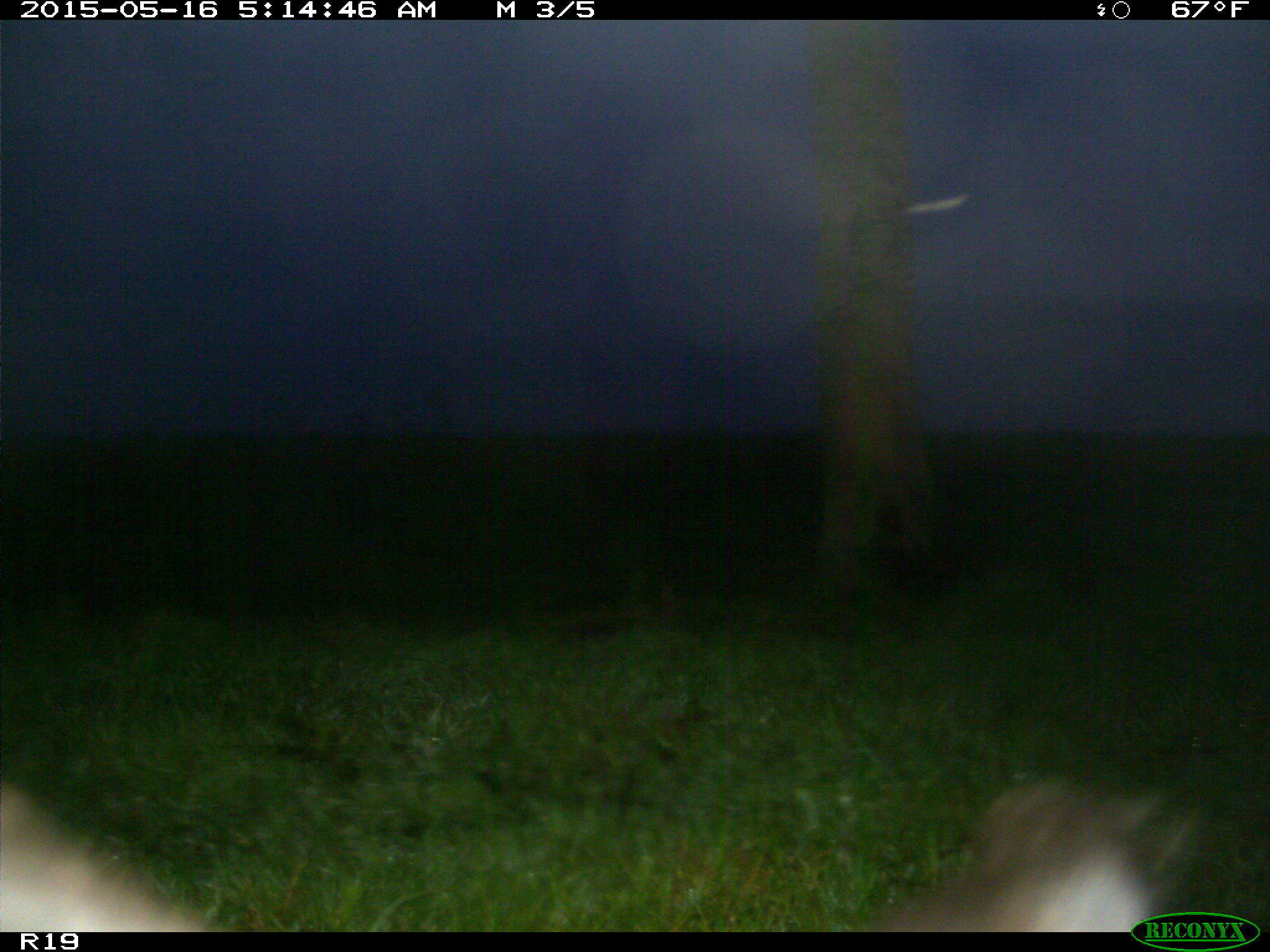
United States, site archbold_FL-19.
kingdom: Animalia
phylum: Chordata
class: Mammalia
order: Artiodactyla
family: Bovidae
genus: Bos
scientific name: Bos taurus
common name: domestic cow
Bos taurus (domestic cow).